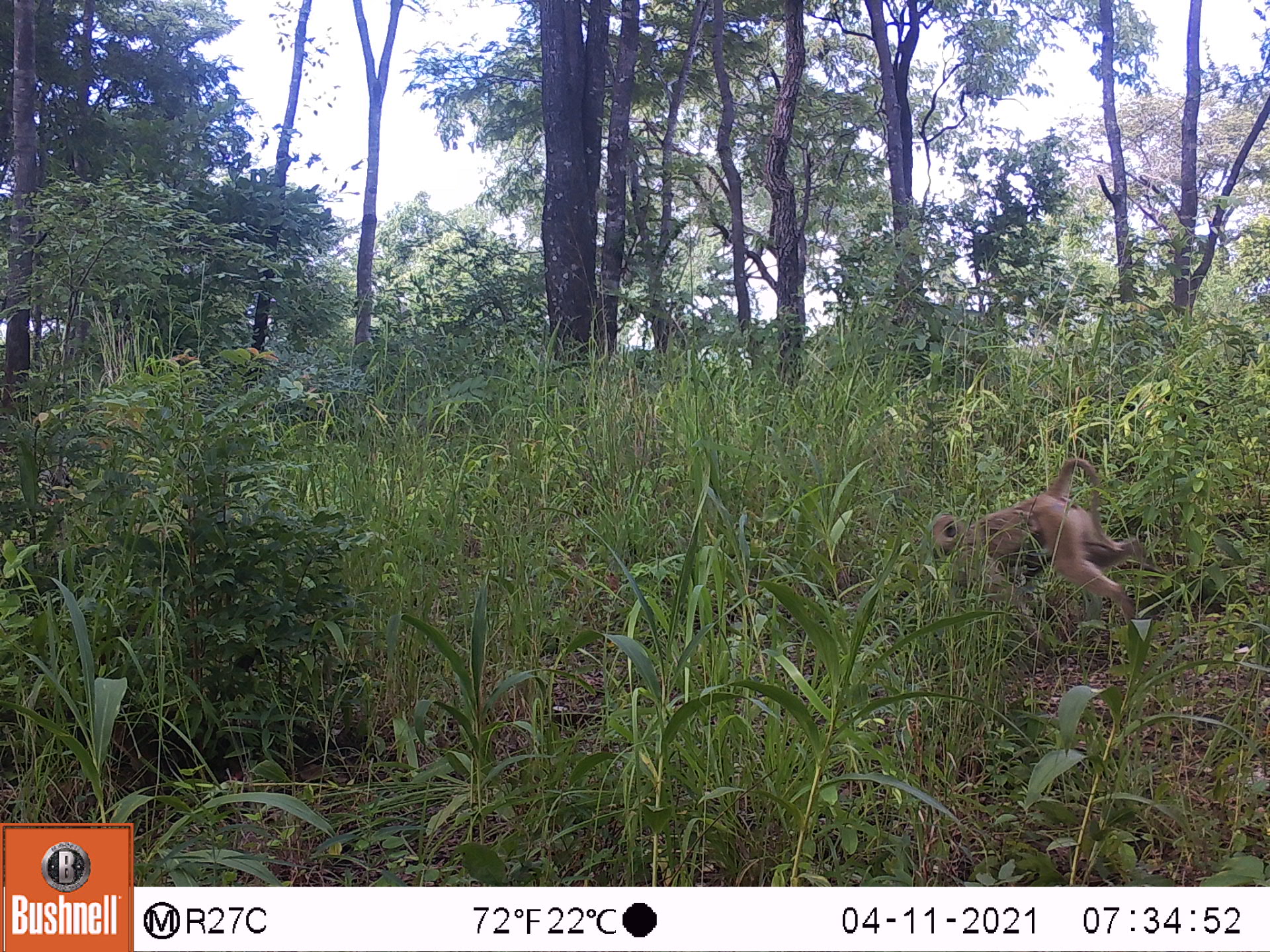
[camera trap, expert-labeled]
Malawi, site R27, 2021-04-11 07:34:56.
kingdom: Animalia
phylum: Chordata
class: Mammalia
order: Primates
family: Cercopithecidae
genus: Papio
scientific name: Papio cynocephalus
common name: yellow baboon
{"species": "yellow baboon (Papio cynocephalus)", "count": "1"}